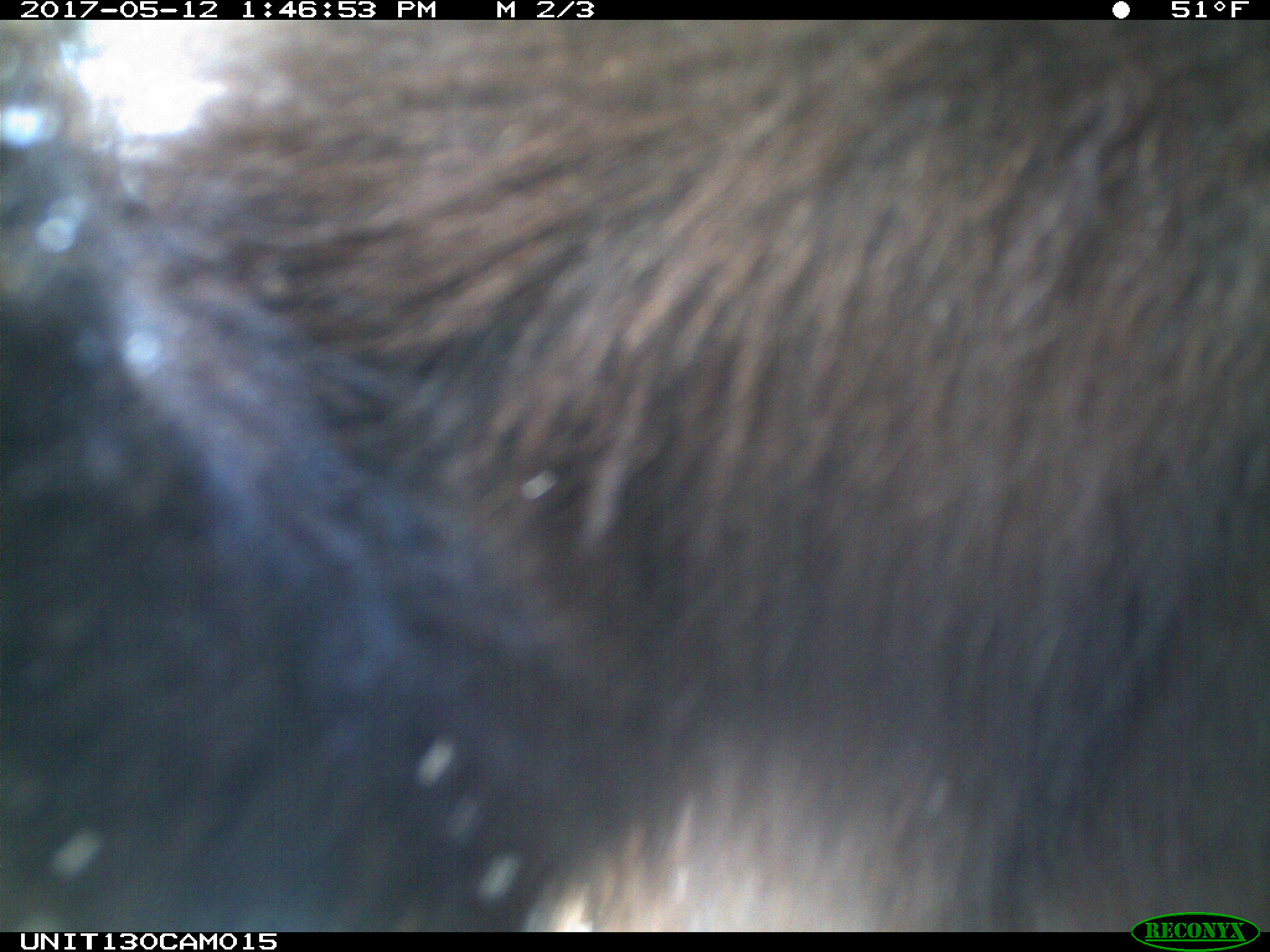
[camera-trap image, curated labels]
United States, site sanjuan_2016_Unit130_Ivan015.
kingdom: Animalia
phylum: Chordata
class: Mammalia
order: Carnivora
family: Ursidae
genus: Ursus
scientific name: Ursus americanus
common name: american black bear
Ursus americanus (american black bear).